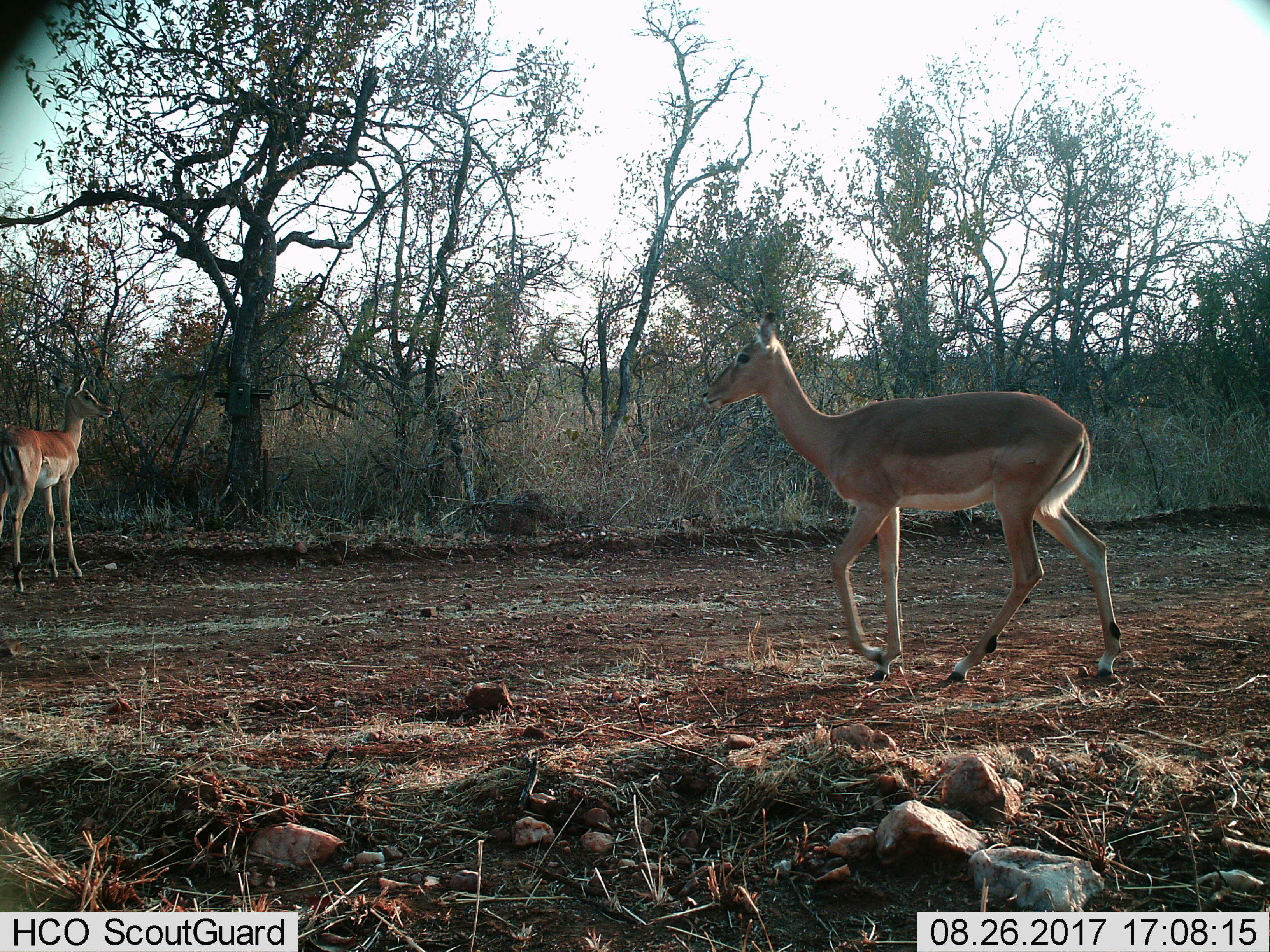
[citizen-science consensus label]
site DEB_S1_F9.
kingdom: Animalia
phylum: Chordata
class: Mammalia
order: Artiodactyla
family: Bovidae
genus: Aepyceros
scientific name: Aepyceros melampus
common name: impala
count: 2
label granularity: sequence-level